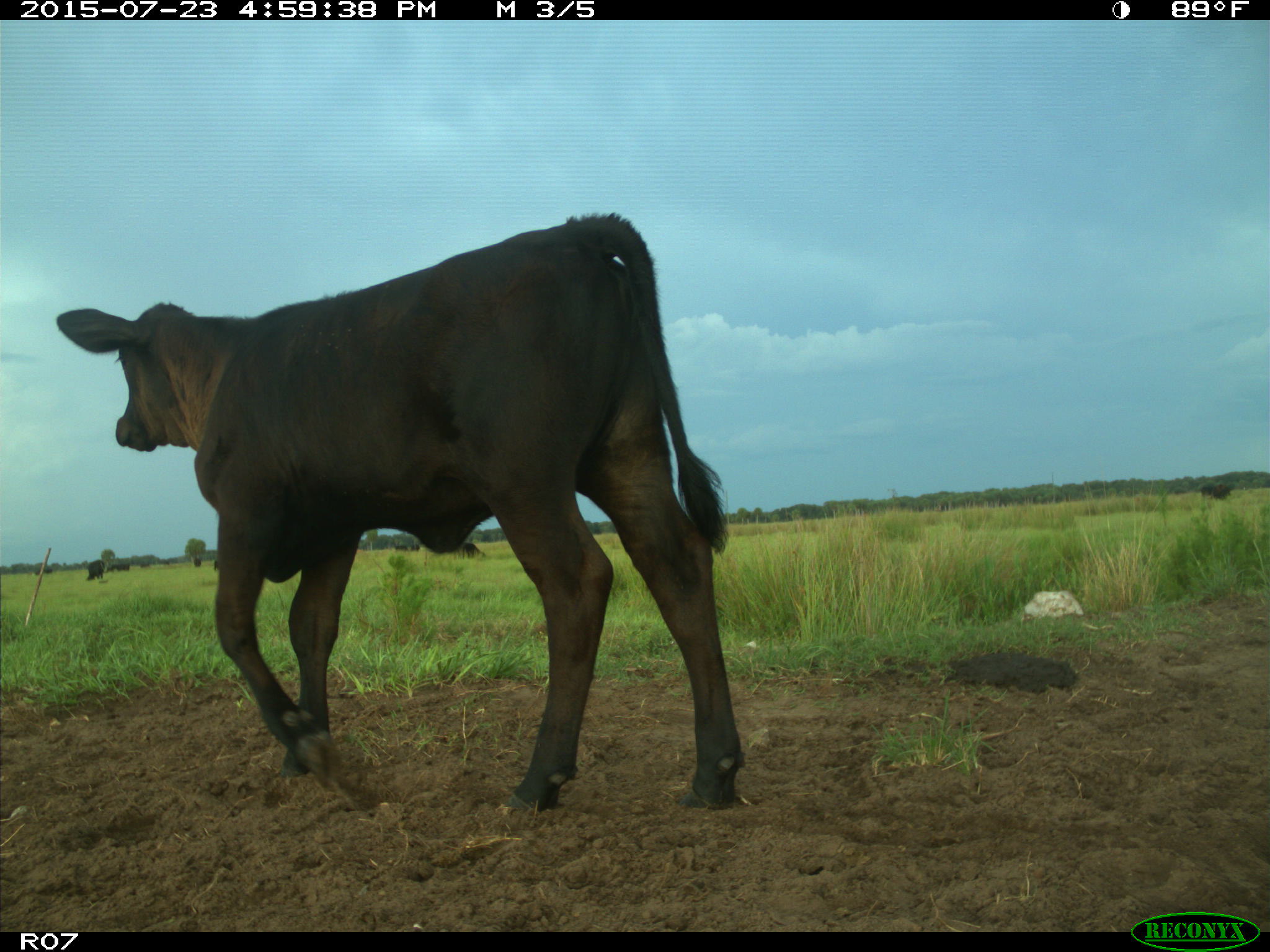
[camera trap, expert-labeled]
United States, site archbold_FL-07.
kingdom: Animalia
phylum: Chordata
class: Mammalia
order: Artiodactyla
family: Bovidae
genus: Bos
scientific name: Bos taurus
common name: domestic cow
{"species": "Bos taurus (domestic cow)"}